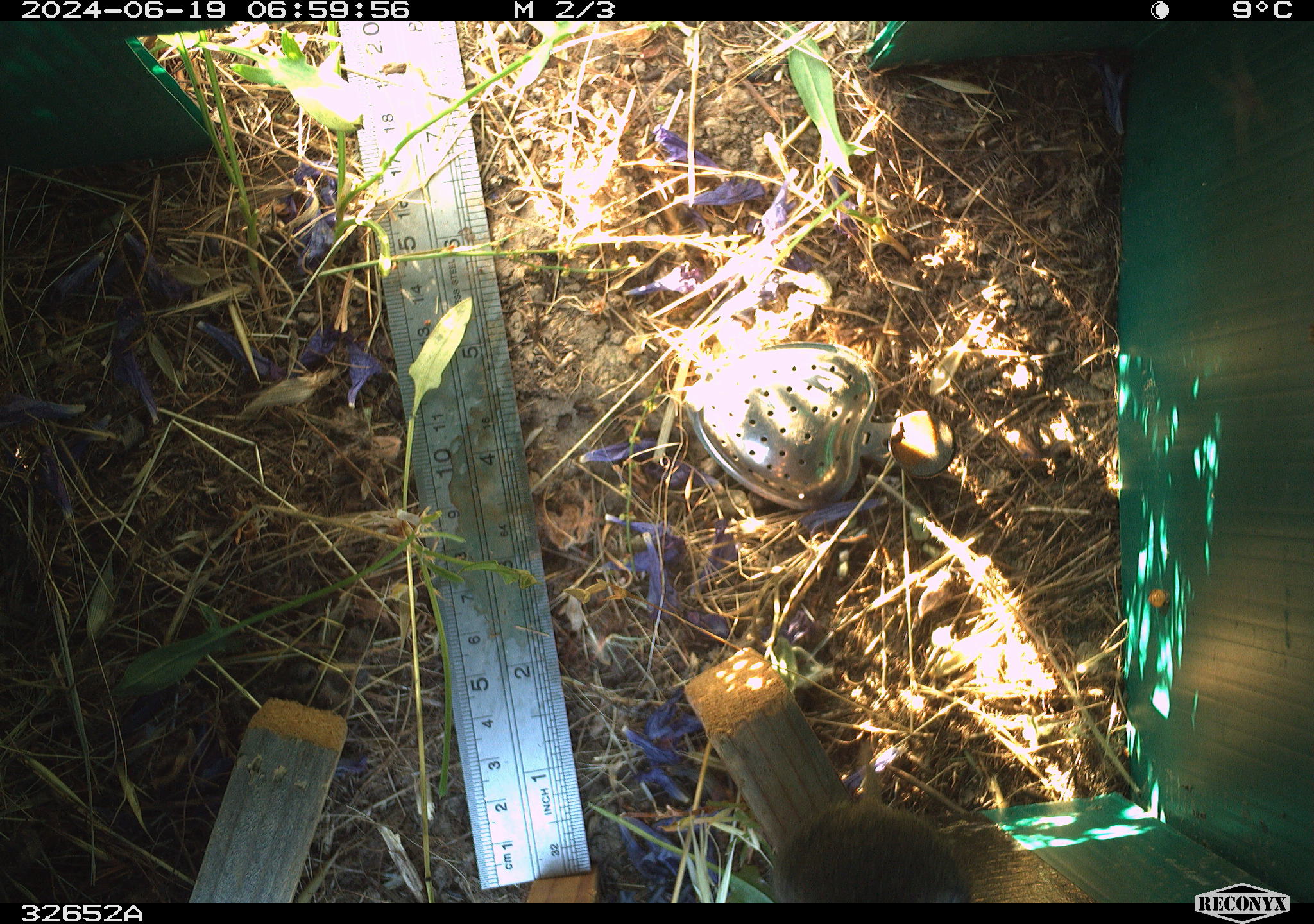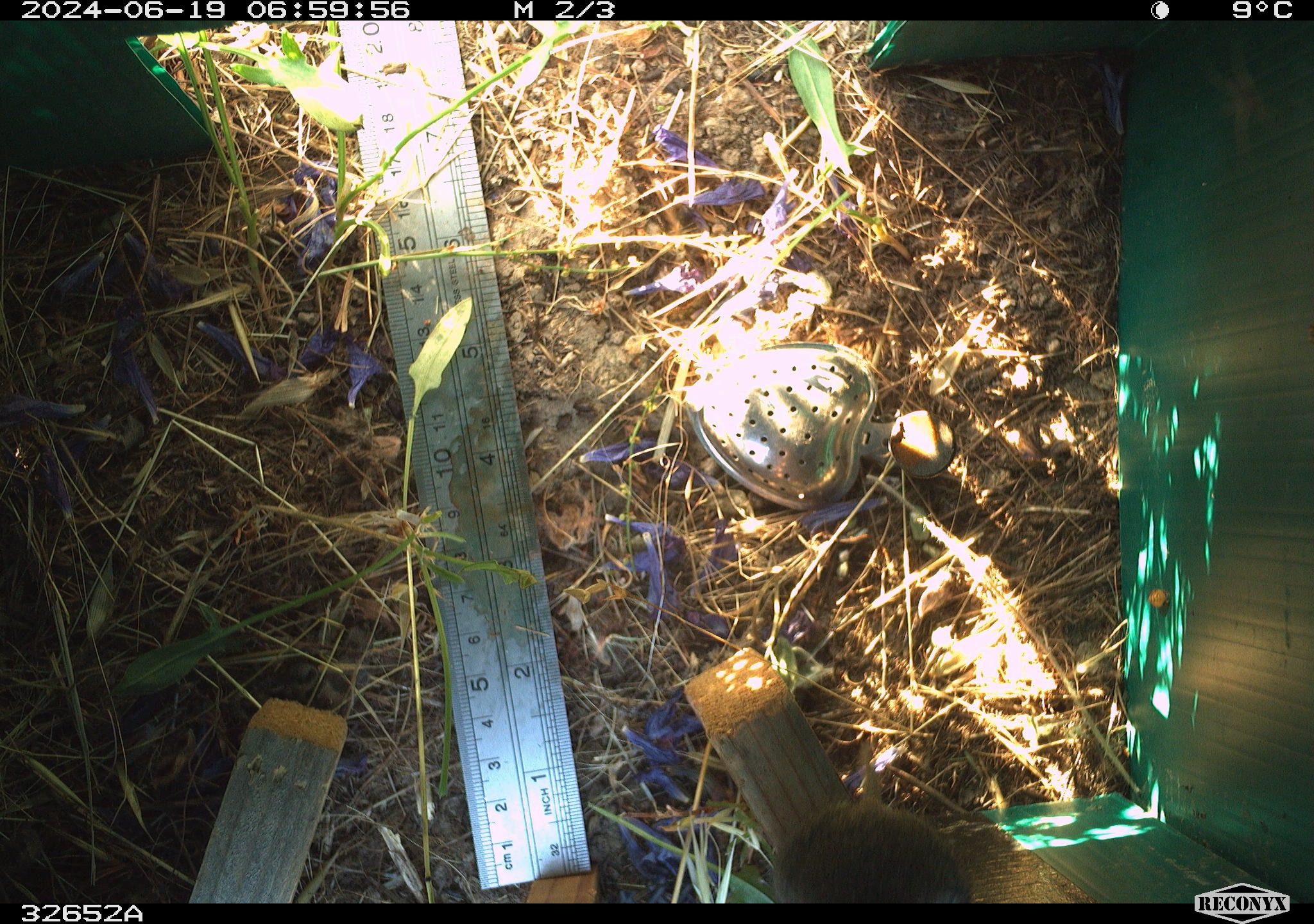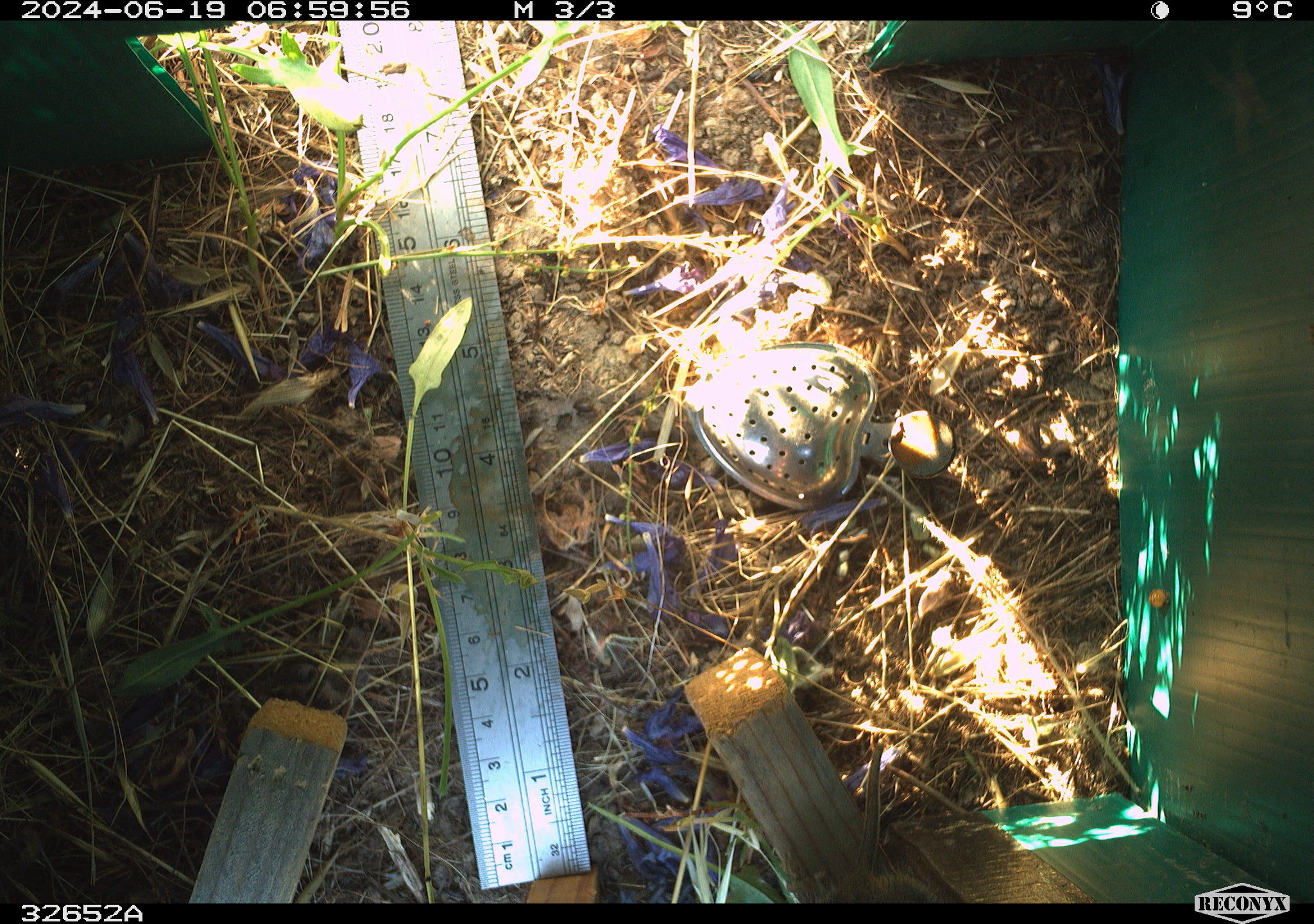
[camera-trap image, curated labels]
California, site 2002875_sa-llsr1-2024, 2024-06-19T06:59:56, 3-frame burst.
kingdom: Animalia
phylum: Chordata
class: Mammalia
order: Rodentia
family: Cricetidae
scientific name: Arvicolinae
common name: voles, lemmings, and muskrats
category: arvicolinae subfamily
Arvicolinae subfamily (voles, lemmings, and muskrats) (Arvicolinae).